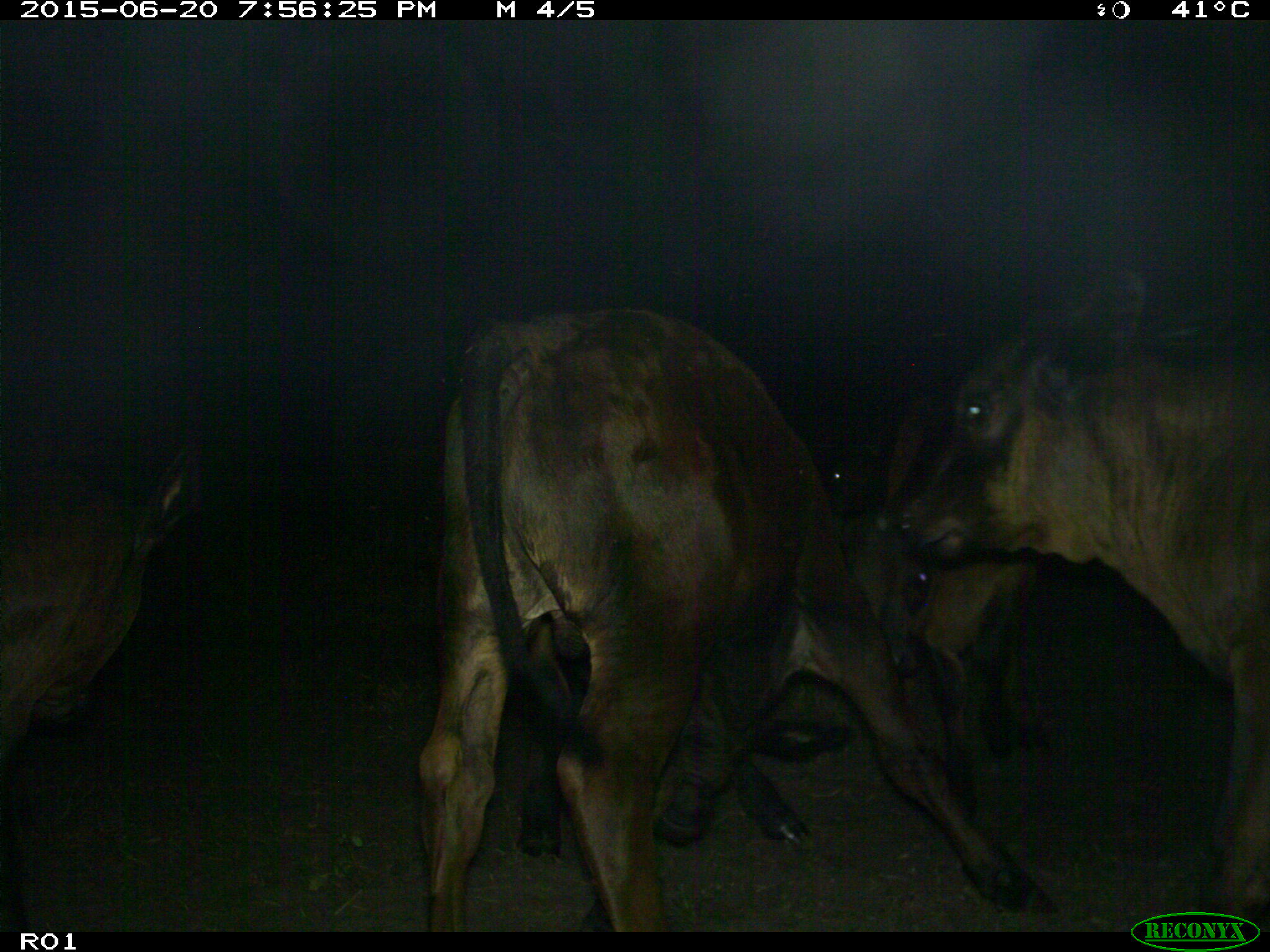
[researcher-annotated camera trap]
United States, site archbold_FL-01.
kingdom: Animalia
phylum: Chordata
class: Mammalia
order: Artiodactyla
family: Bovidae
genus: Bos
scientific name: Bos taurus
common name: domestic cow